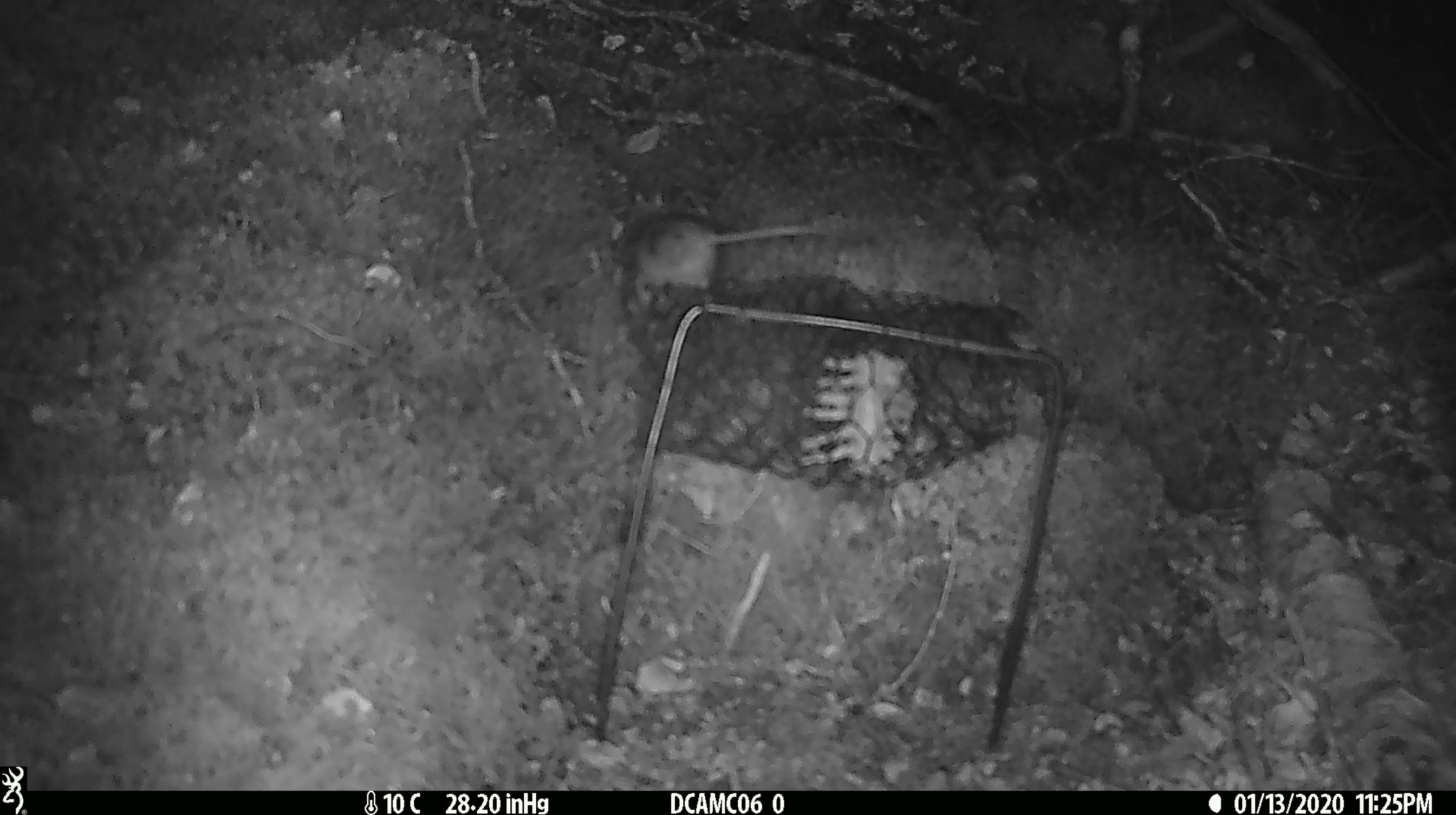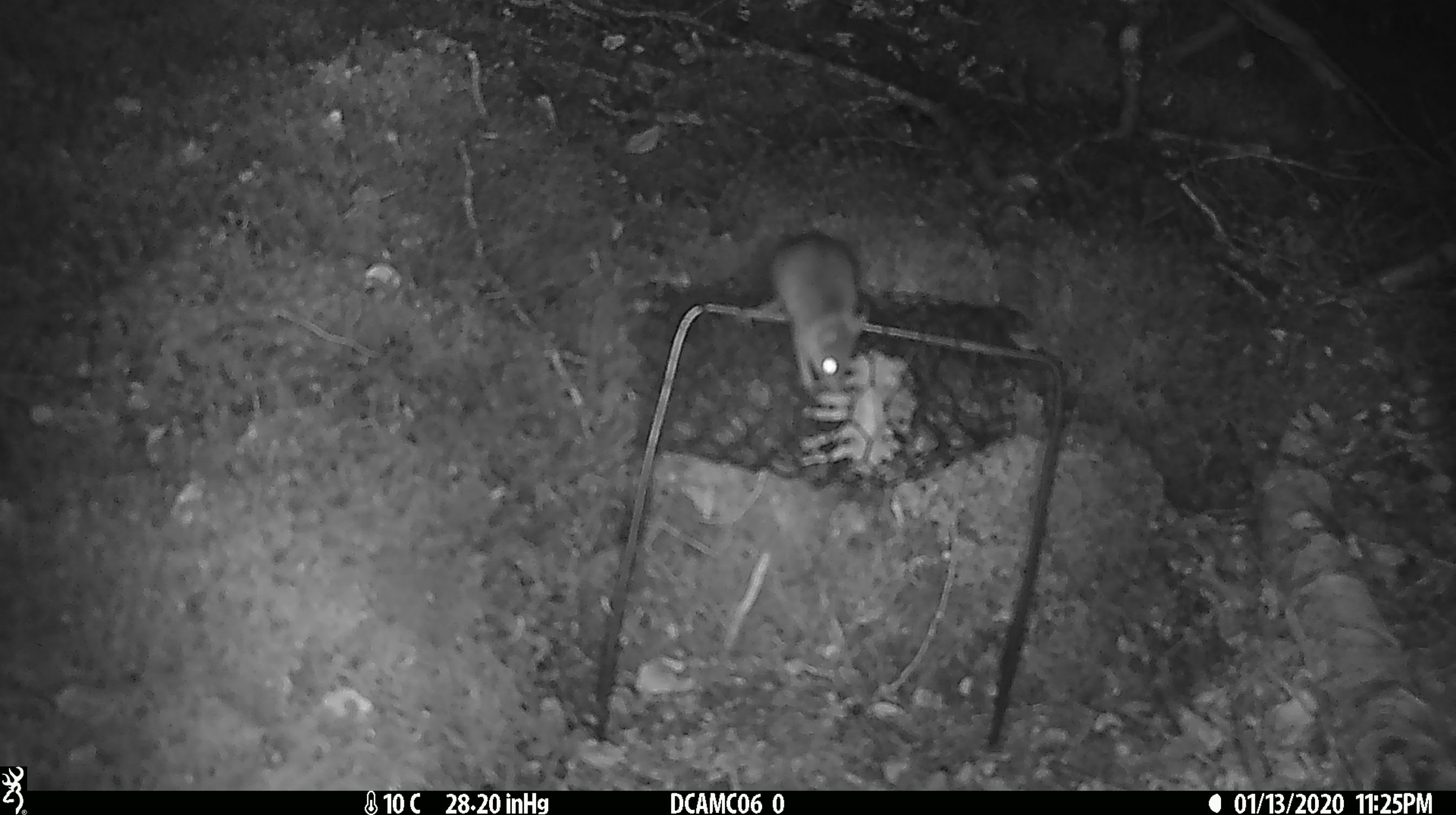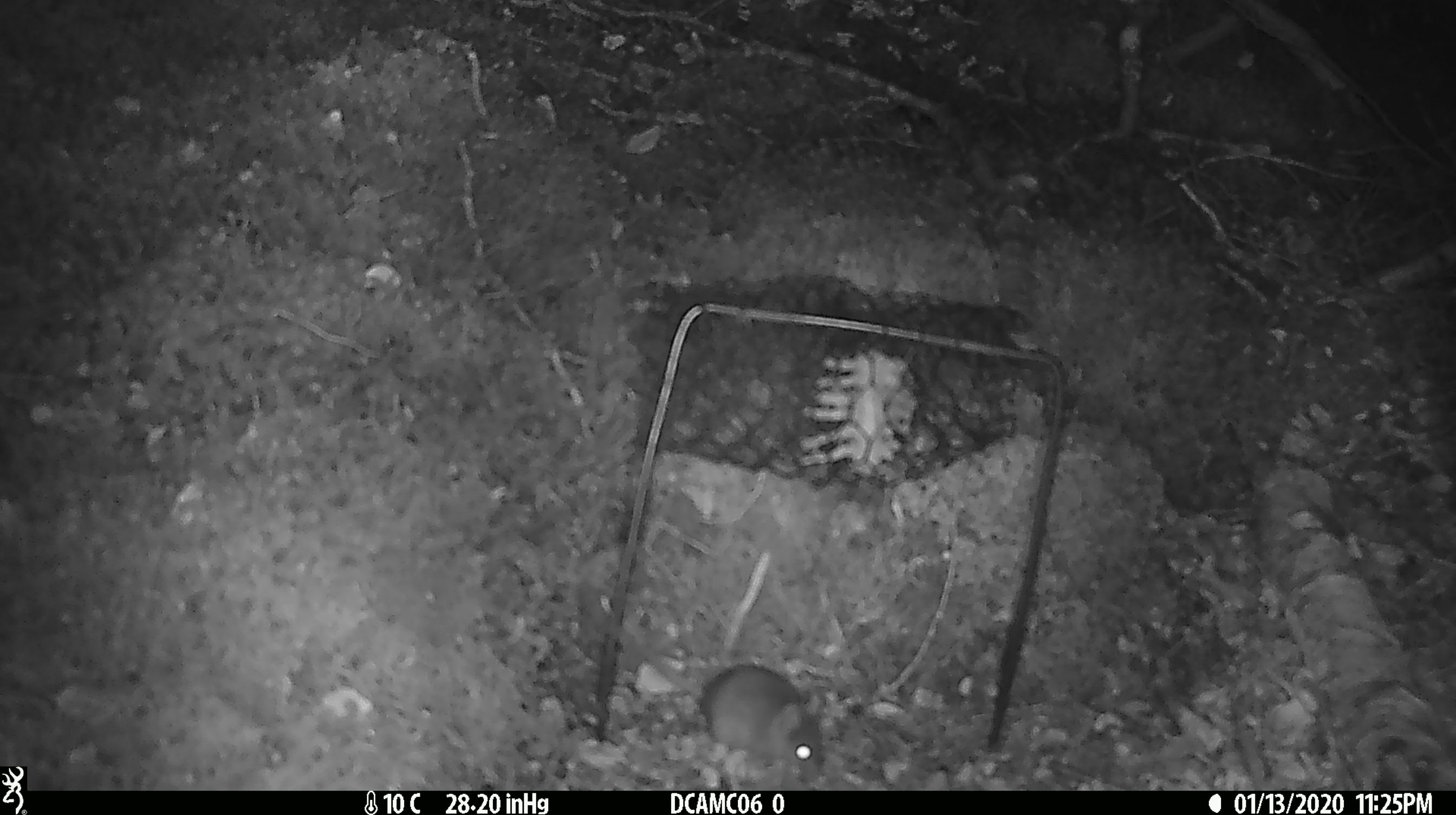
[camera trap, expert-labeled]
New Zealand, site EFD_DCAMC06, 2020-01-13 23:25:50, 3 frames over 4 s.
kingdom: Animalia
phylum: Chordata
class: Mammalia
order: Rodentia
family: Muridae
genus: Mus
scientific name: Mus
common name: mouse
Mouse (Mus).